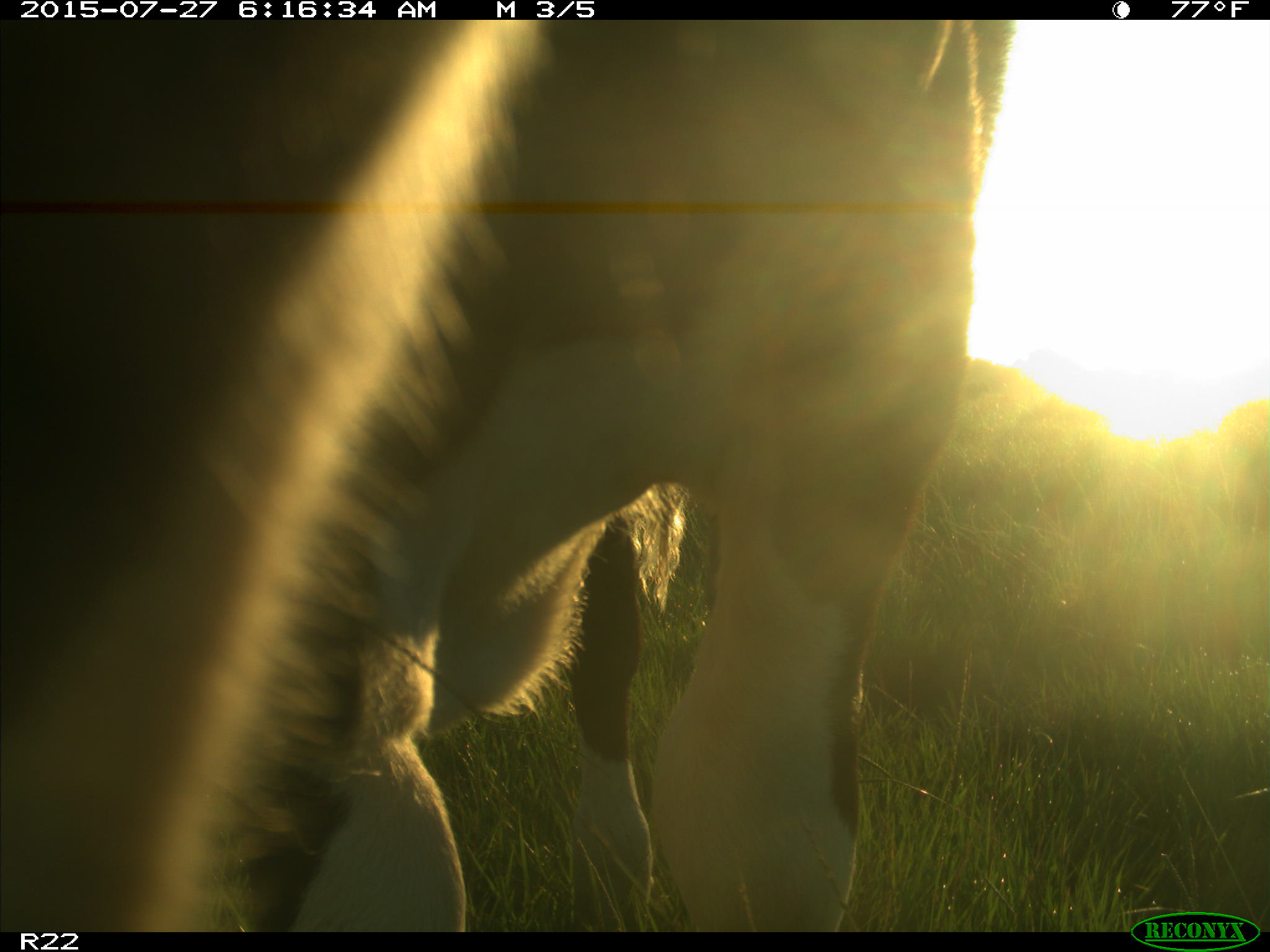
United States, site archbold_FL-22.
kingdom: Animalia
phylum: Chordata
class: Mammalia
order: Artiodactyla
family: Bovidae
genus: Bos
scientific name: Bos taurus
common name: domestic cow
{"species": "Bos taurus (domestic cow)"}